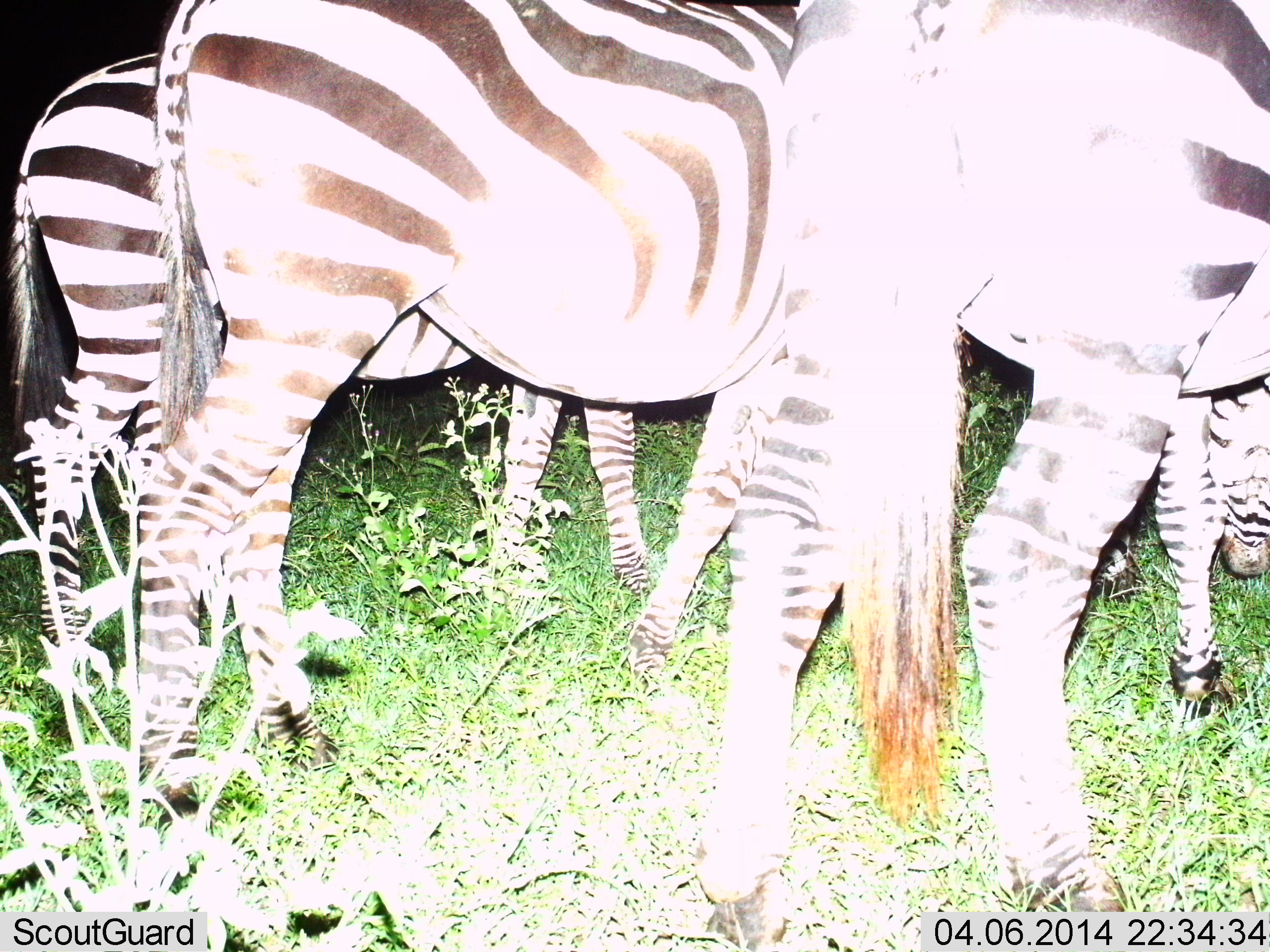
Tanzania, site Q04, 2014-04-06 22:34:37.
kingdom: Animalia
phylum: Chordata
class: Mammalia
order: Perissodactyla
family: Equidae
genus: Equus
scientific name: Equus quagga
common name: plains zebra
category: zebra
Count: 3.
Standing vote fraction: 60%.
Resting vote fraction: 0%.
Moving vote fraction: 20%.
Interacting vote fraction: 0%.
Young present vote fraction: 0%.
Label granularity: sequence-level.